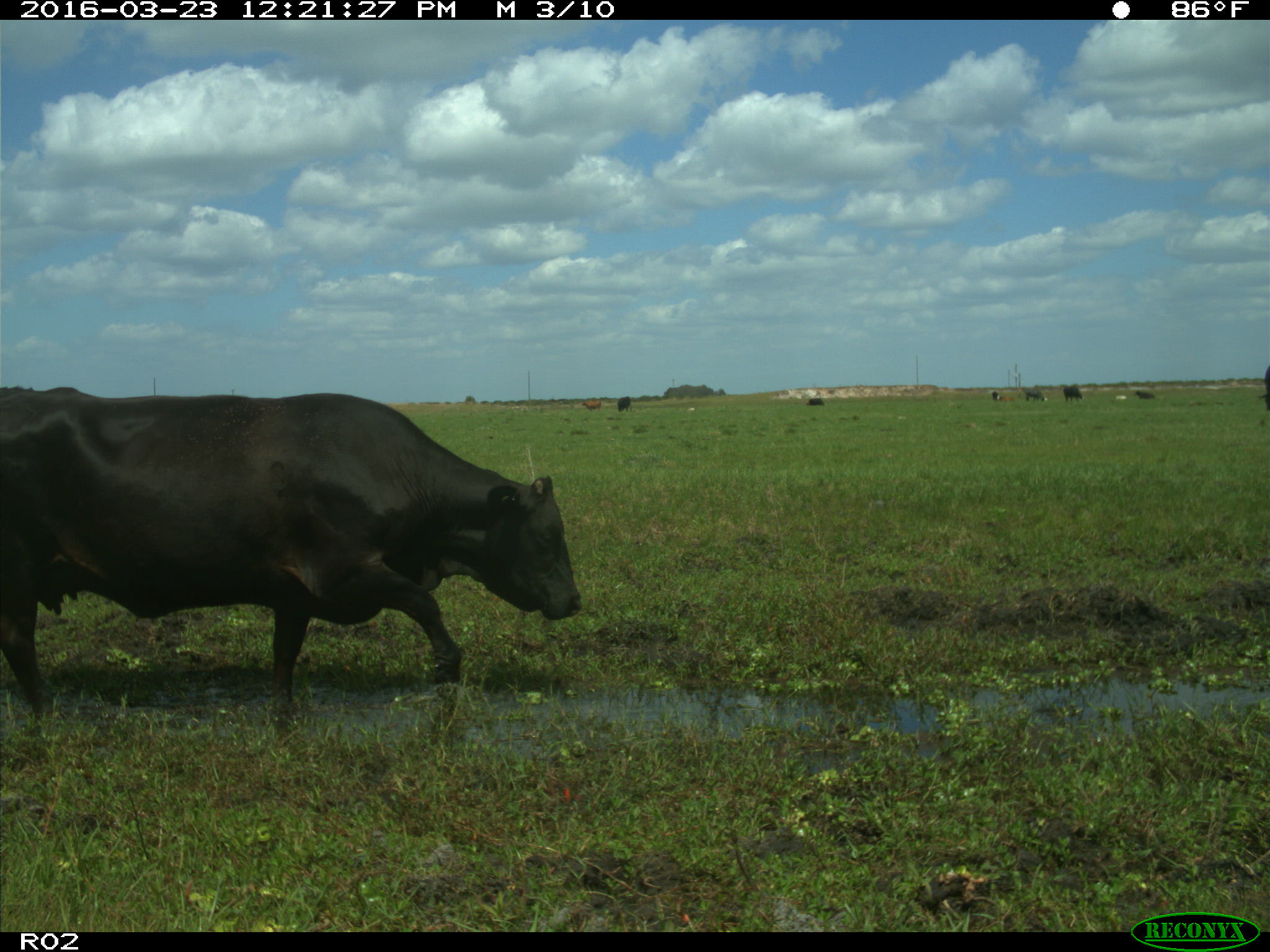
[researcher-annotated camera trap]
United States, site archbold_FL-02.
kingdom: Animalia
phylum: Chordata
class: Mammalia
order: Artiodactyla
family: Bovidae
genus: Bos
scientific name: Bos taurus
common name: domestic cow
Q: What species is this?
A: Bos taurus (domestic cow).